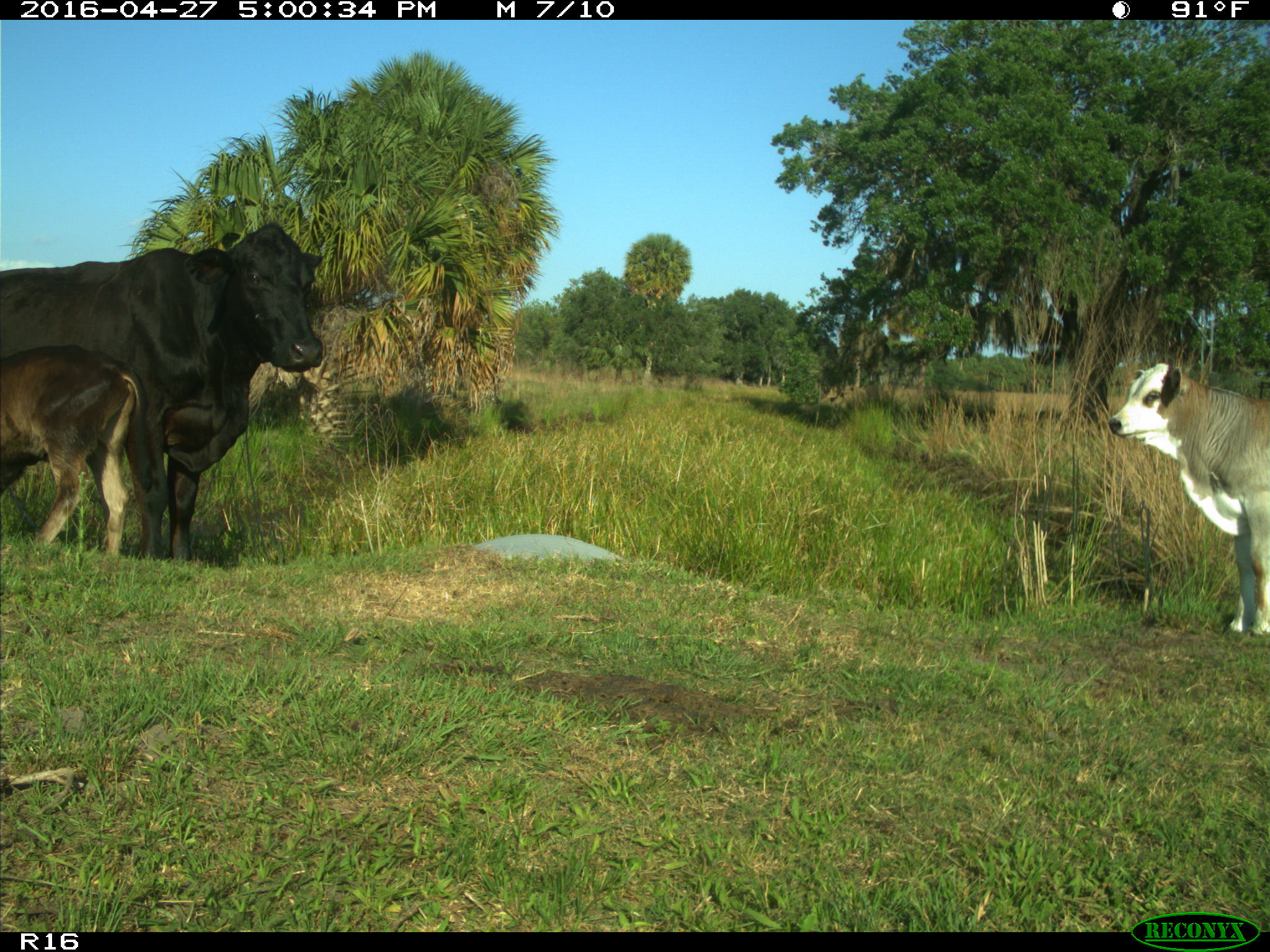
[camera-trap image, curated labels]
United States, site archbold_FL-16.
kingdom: Animalia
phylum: Chordata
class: Mammalia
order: Artiodactyla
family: Bovidae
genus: Bos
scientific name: Bos taurus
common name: domestic cow